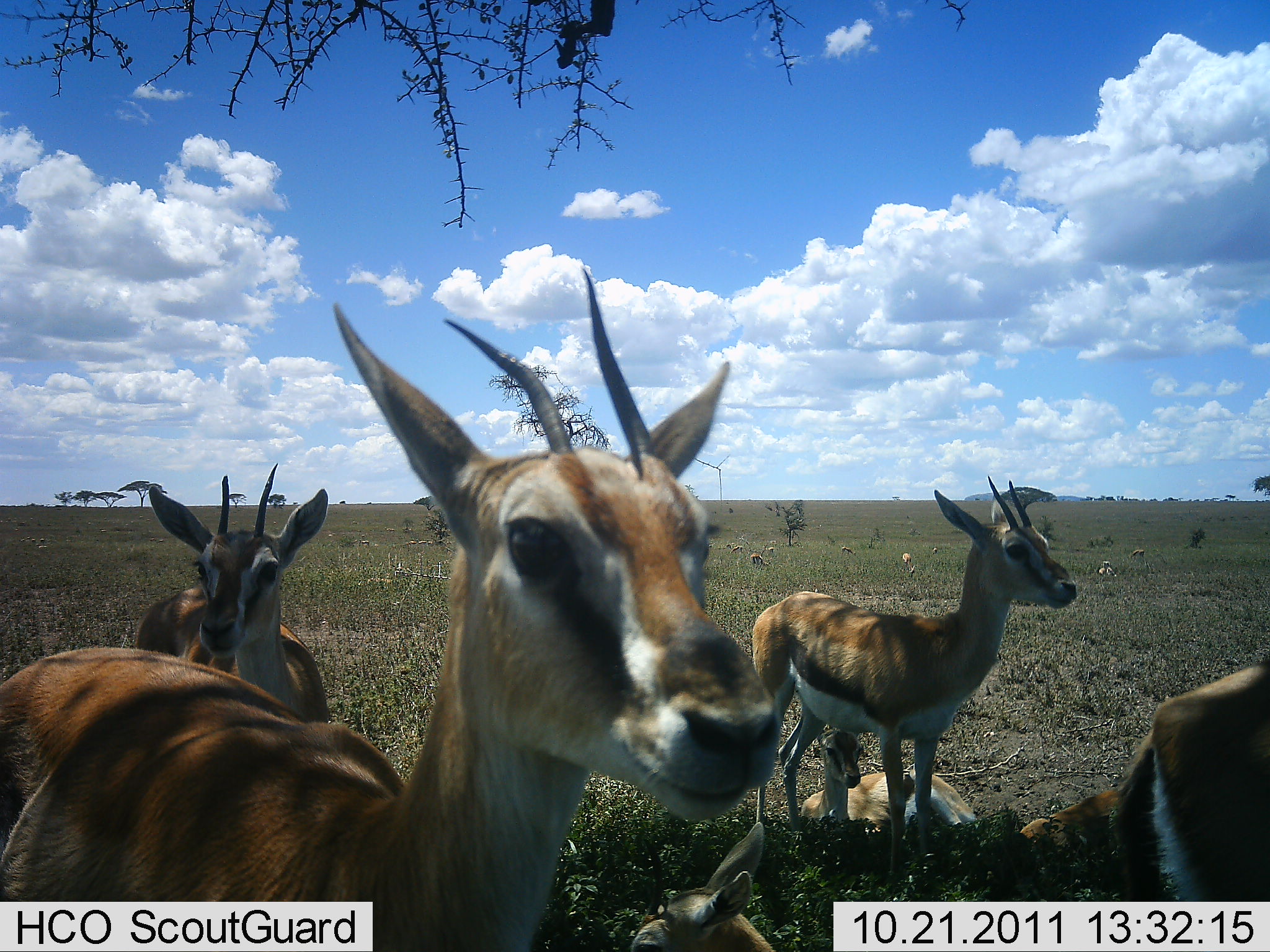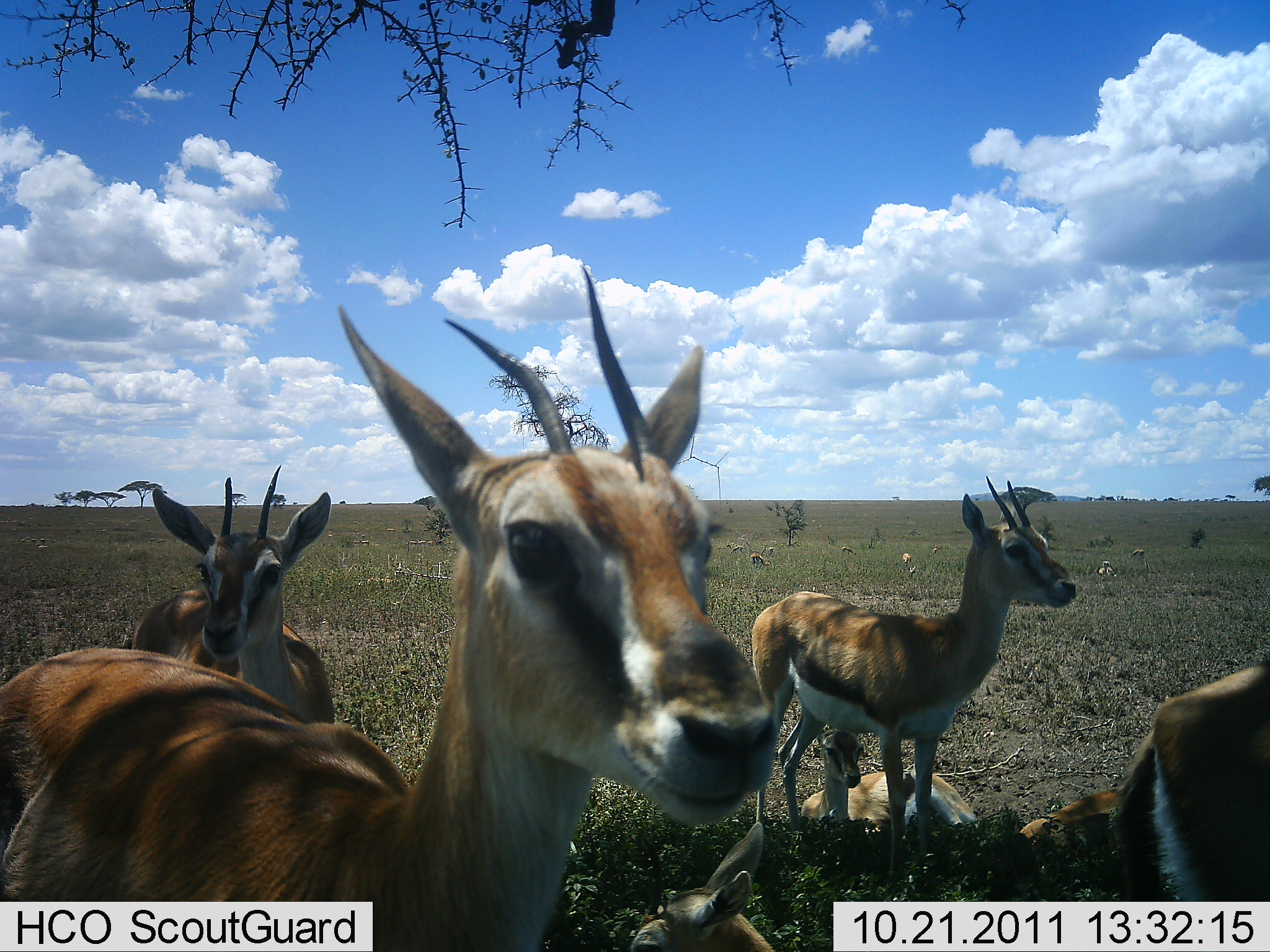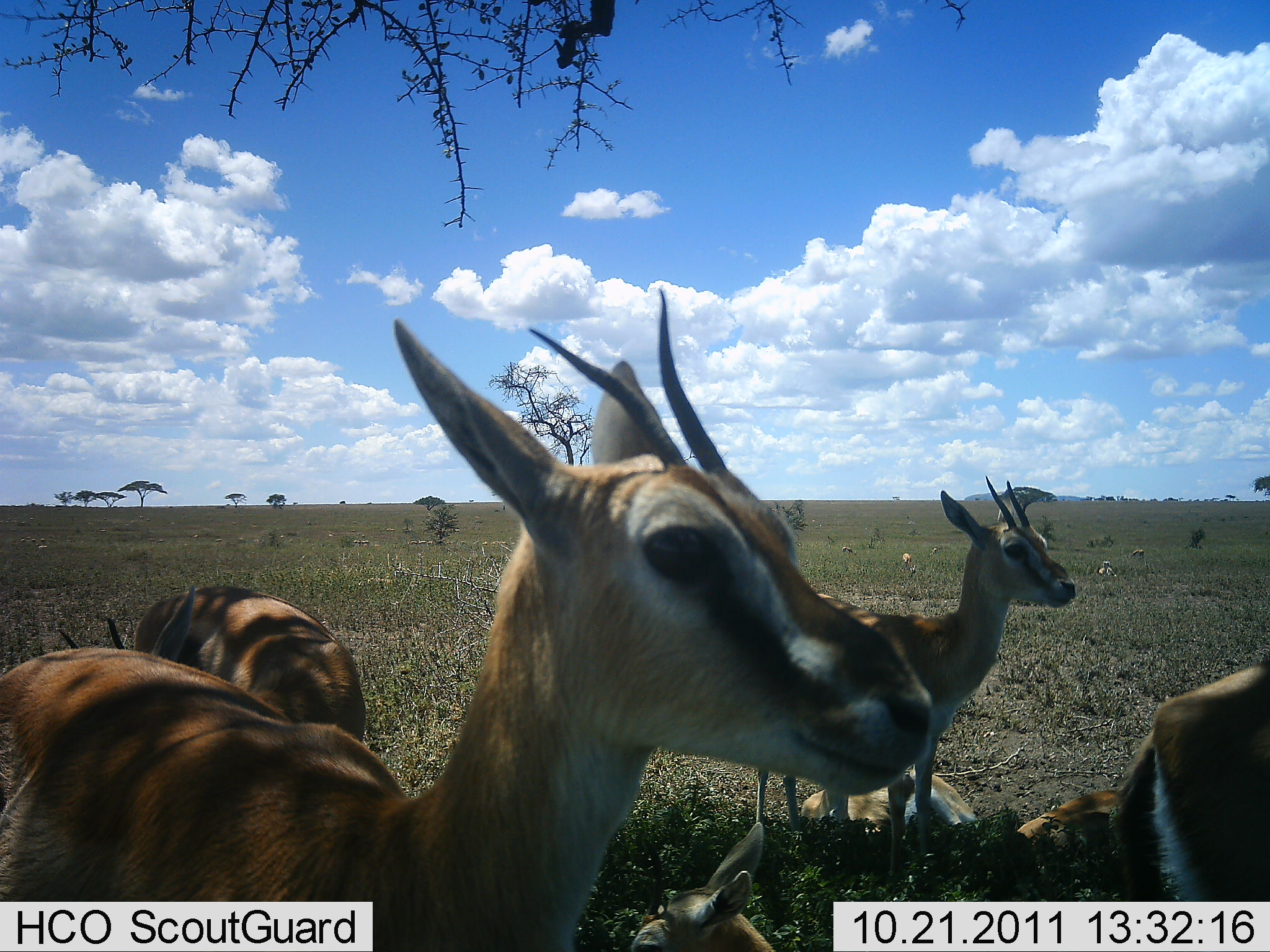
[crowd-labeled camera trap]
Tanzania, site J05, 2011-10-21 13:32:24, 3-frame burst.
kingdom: Animalia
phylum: Chordata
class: Mammalia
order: Artiodactyla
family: Bovidae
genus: Eudorcas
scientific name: Eudorcas thomsonii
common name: thomson's gazelle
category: gazellethomsons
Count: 6.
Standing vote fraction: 83%.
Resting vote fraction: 75%.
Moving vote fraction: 8%.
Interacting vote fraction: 8%.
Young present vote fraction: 0%.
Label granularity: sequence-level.